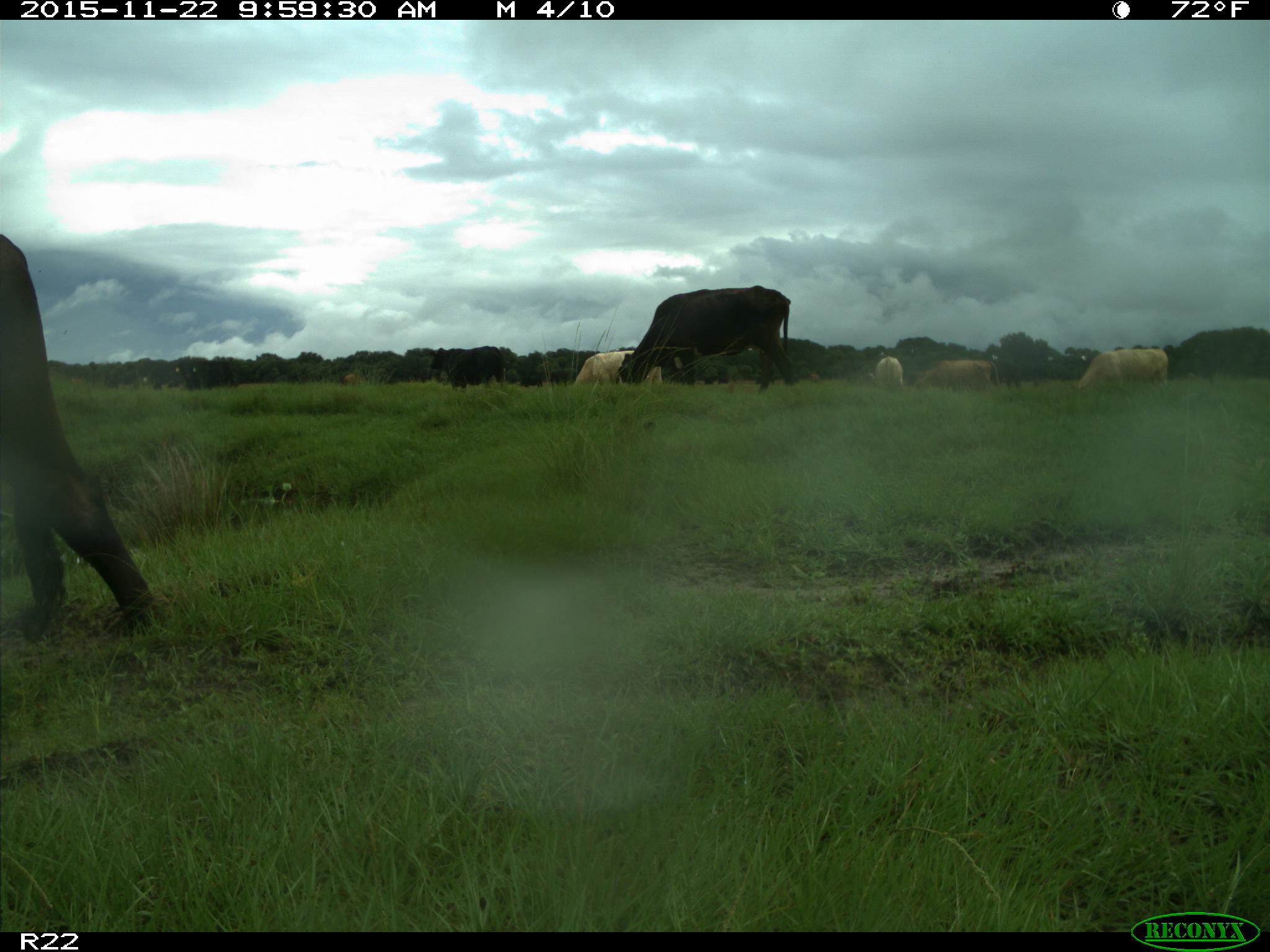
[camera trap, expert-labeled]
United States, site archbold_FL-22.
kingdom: Animalia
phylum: Chordata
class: Mammalia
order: Artiodactyla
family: Bovidae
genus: Bos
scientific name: Bos taurus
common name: domestic cow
Bos taurus (domestic cow).